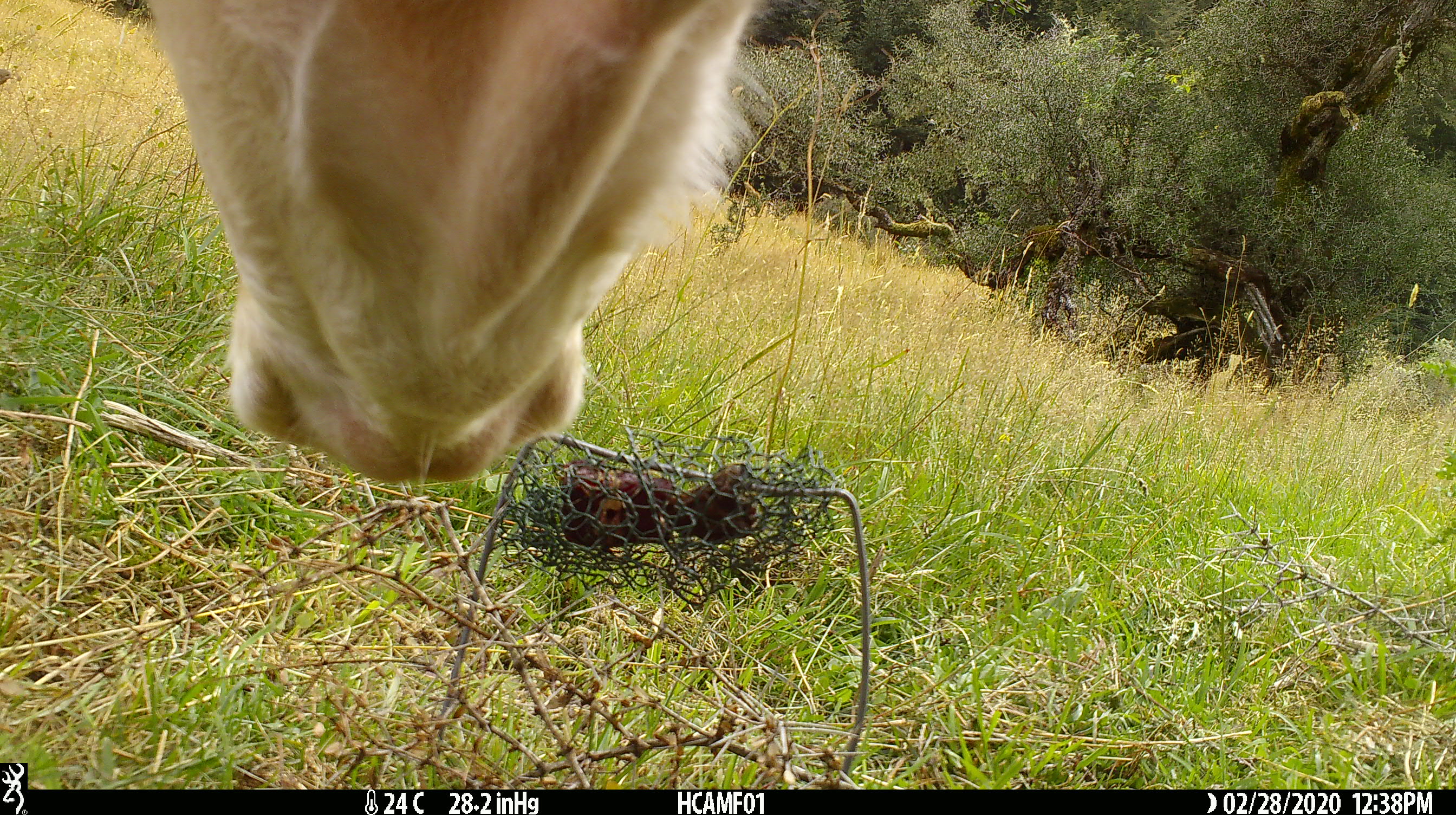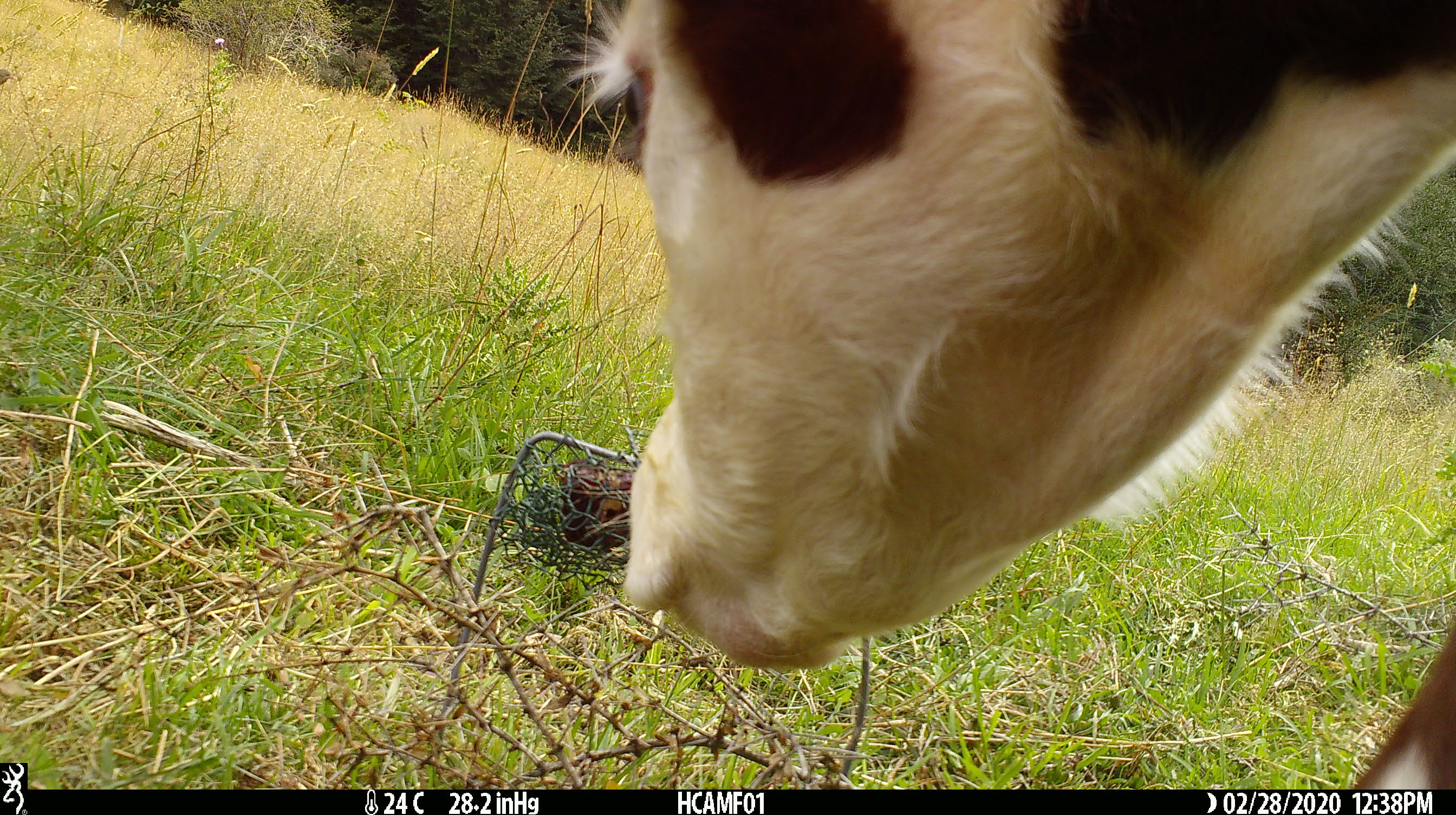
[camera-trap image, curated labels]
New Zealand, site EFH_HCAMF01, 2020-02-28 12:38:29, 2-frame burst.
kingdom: Animalia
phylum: Chordata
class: Mammalia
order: Artiodactyla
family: Bovidae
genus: Bos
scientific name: Bos taurus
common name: domestic cow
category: cow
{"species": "cow (domestic cow) (Bos taurus)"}